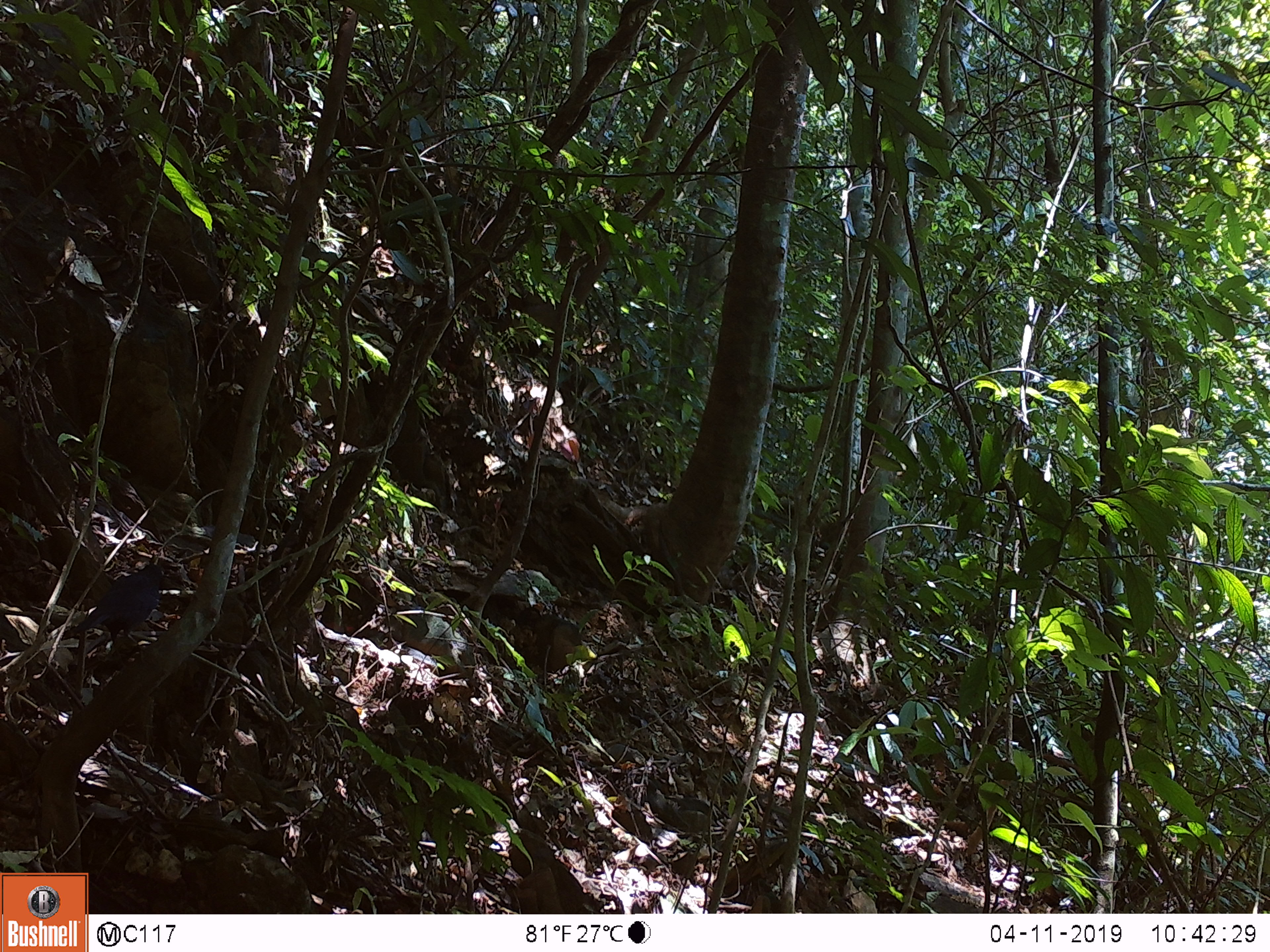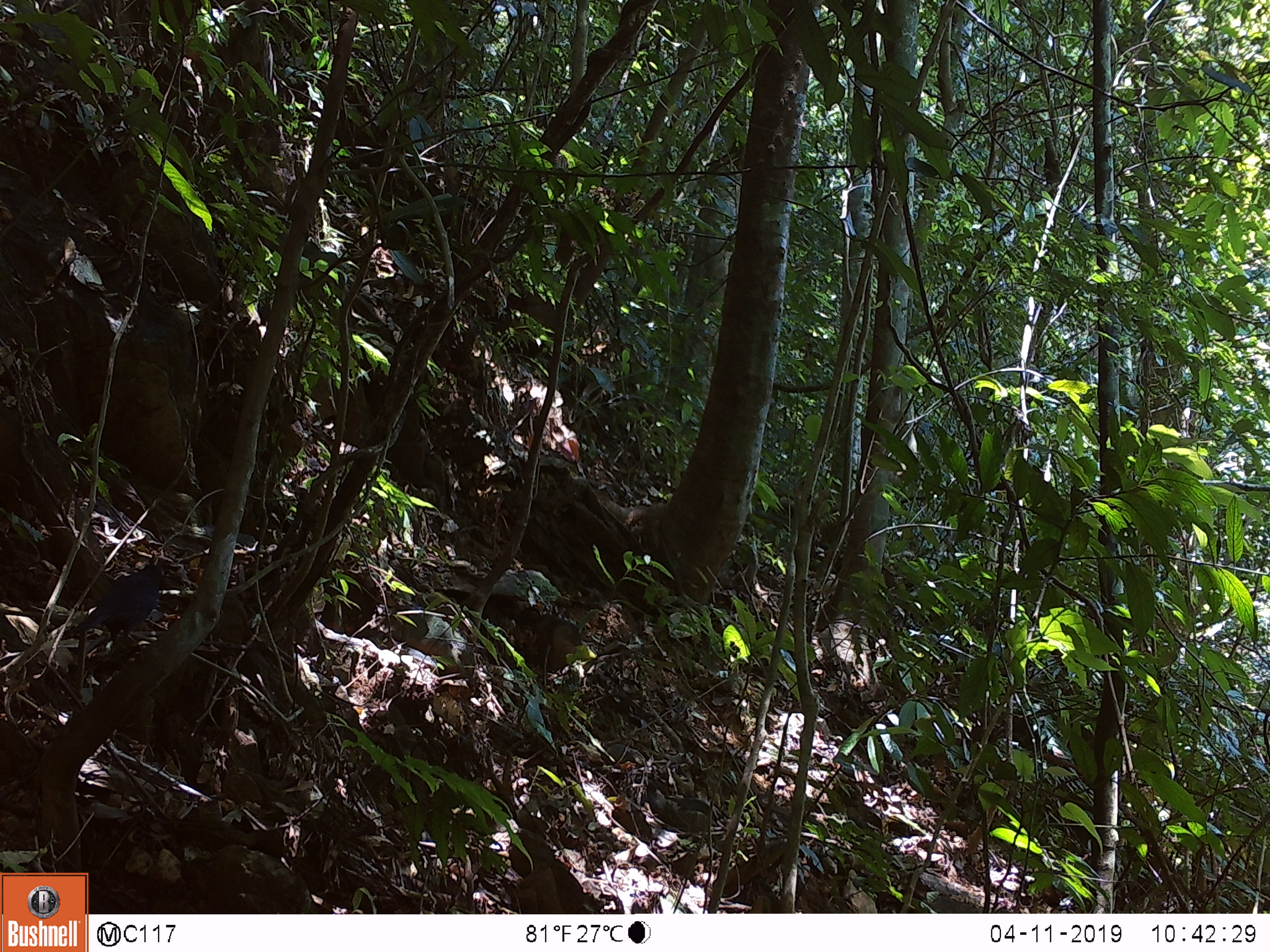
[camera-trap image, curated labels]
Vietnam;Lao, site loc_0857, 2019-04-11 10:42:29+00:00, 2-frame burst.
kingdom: Animalia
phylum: Chordata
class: Aves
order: Passeriformes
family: Muscicapidae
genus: Myophonus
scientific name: Myophonus caeruleus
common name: blue whistling thrush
Blue whistling thrush (Myophonus caeruleus). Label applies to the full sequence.